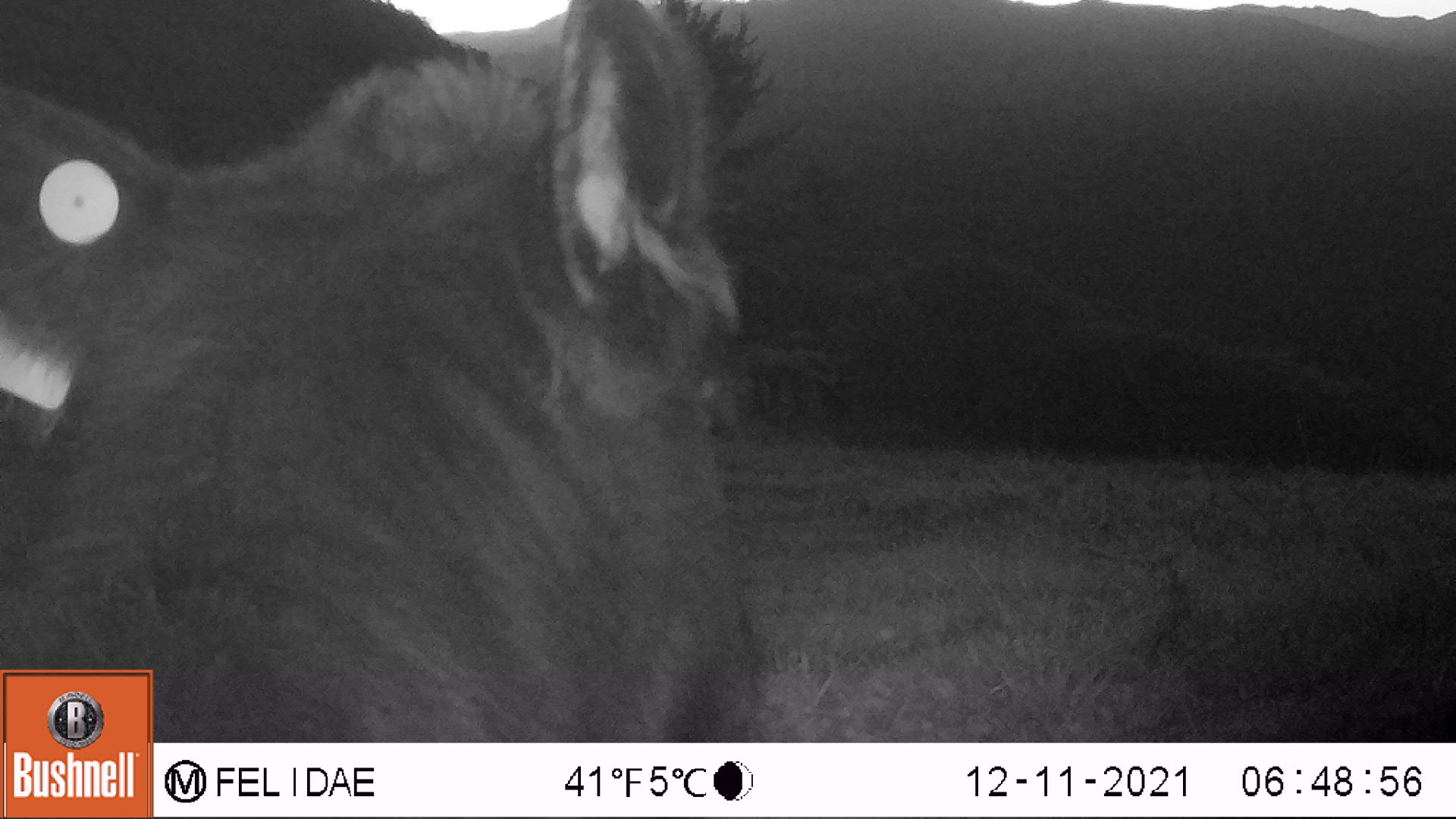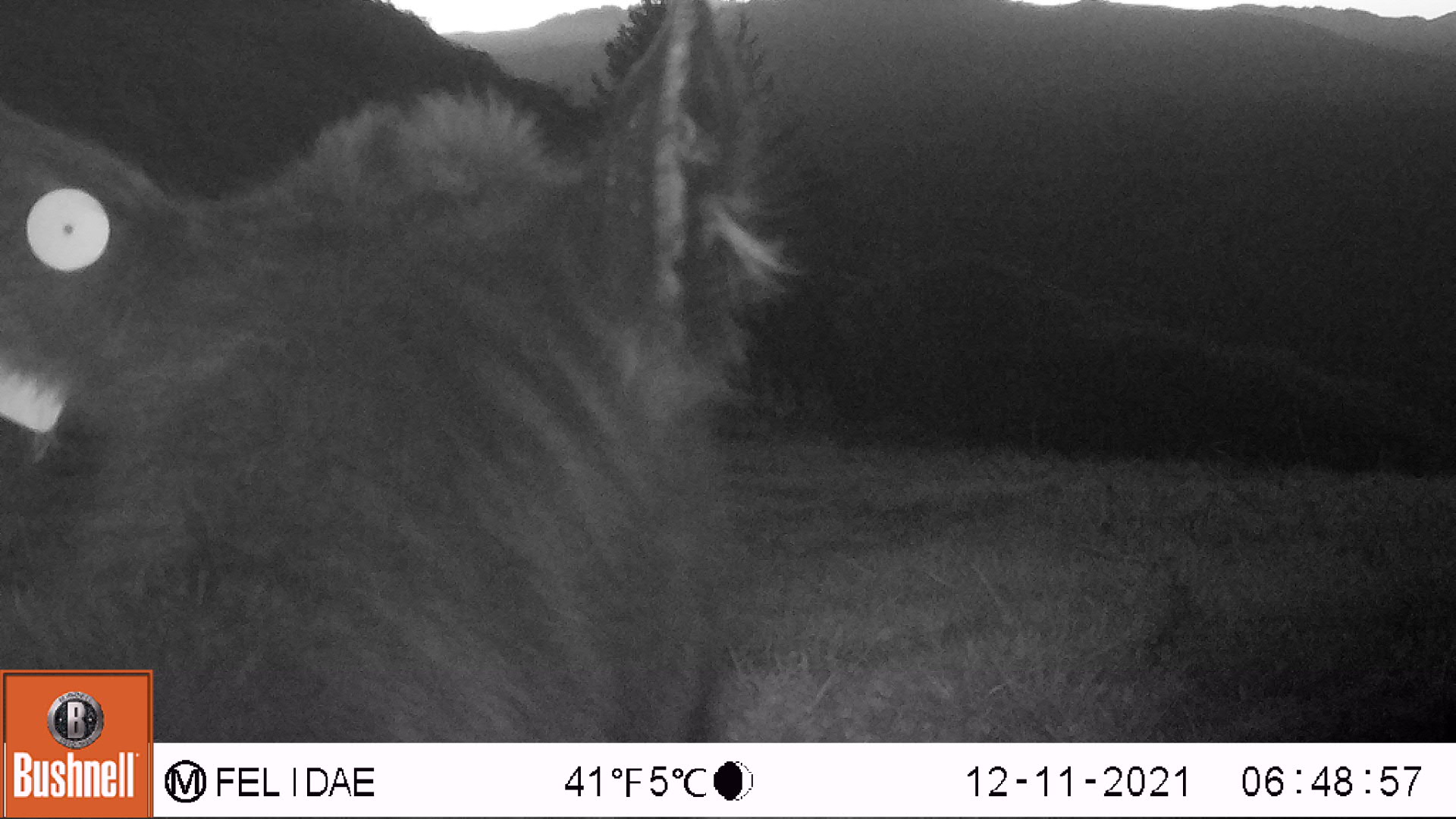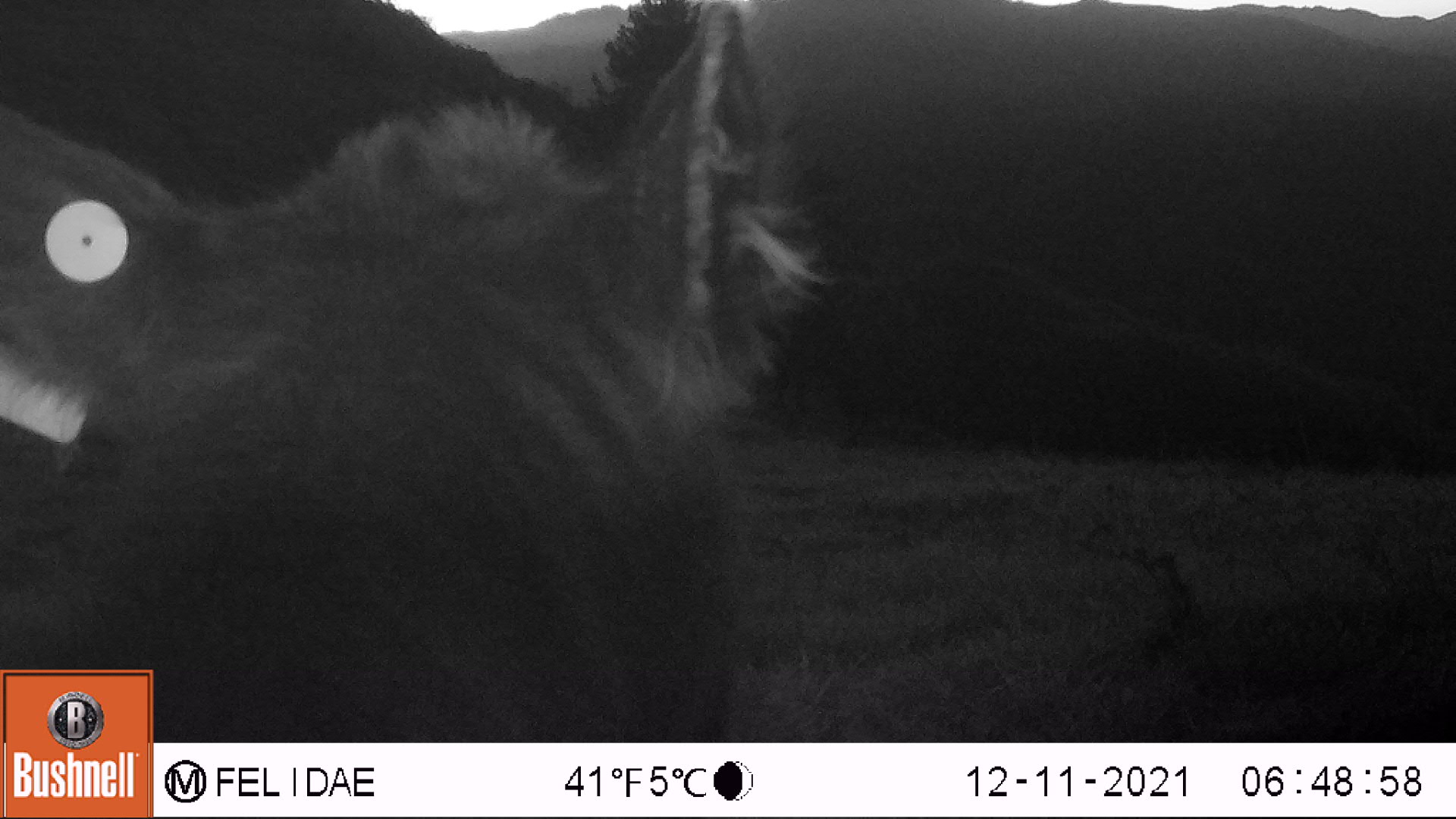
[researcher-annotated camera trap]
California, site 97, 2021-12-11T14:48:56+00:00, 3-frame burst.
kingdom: Animalia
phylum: Chordata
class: Mammalia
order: Artiodactyla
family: Bovidae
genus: Bos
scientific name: Bos taurus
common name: domestic cattle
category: cattle